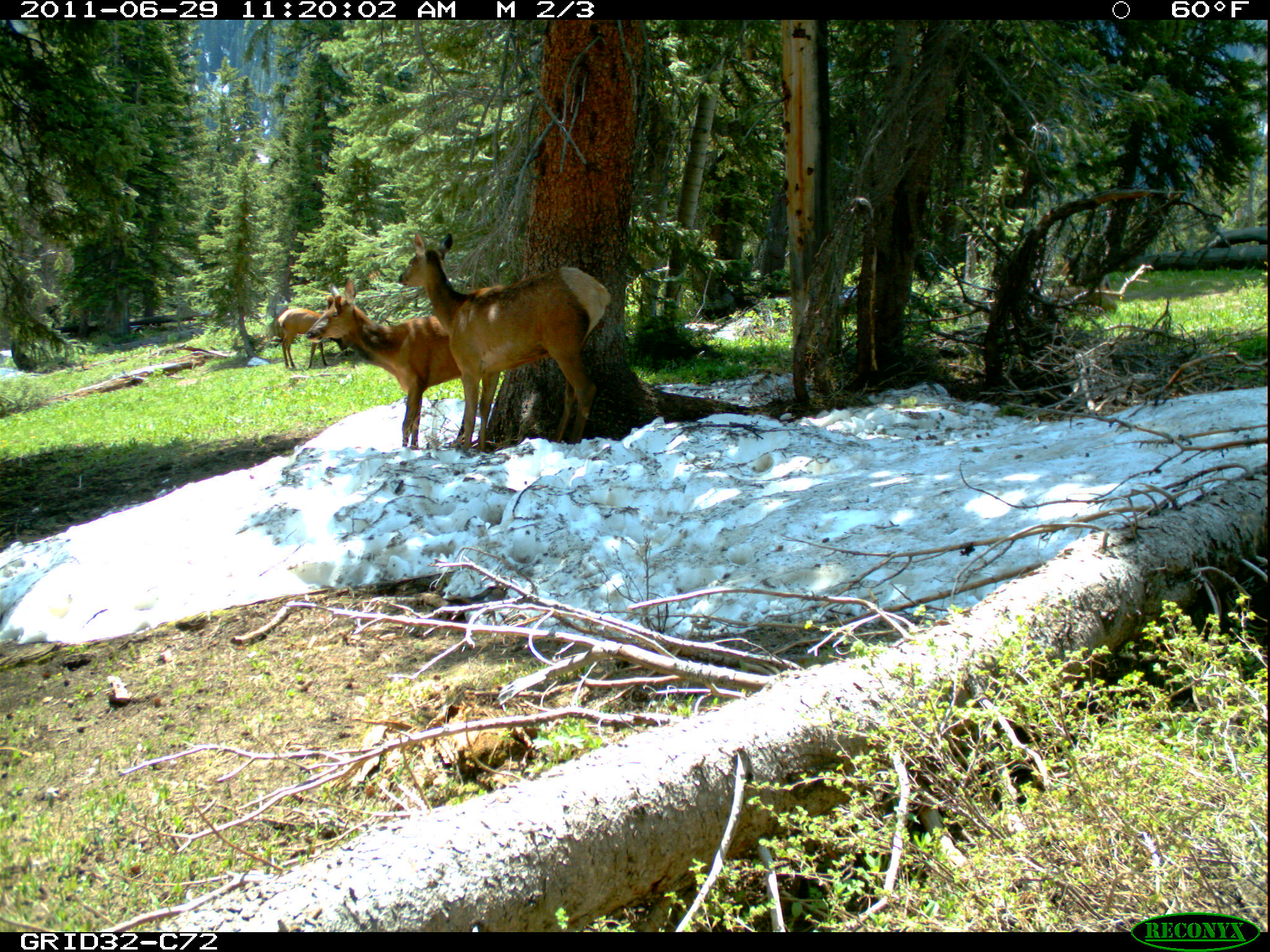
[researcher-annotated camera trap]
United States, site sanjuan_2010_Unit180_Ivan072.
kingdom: Animalia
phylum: Chordata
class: Mammalia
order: Artiodactyla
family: Cervidae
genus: Cervus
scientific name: Cervus elaphus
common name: red deer